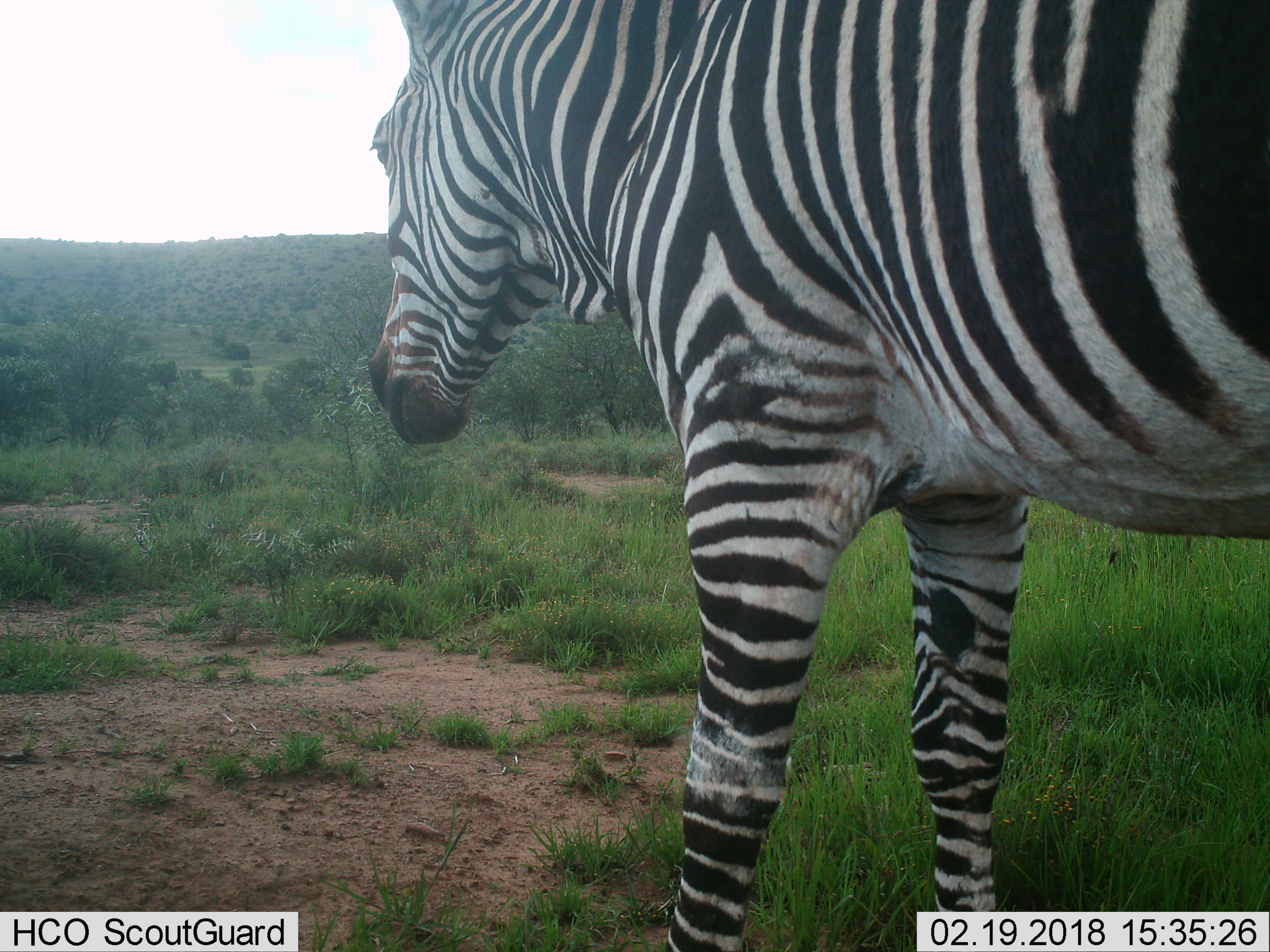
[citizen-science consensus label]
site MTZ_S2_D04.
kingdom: Animalia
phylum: Chordata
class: Mammalia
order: Perissodactyla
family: Equidae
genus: Equus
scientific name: Equus zebra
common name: mountain zebra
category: zebramountain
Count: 1.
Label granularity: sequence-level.